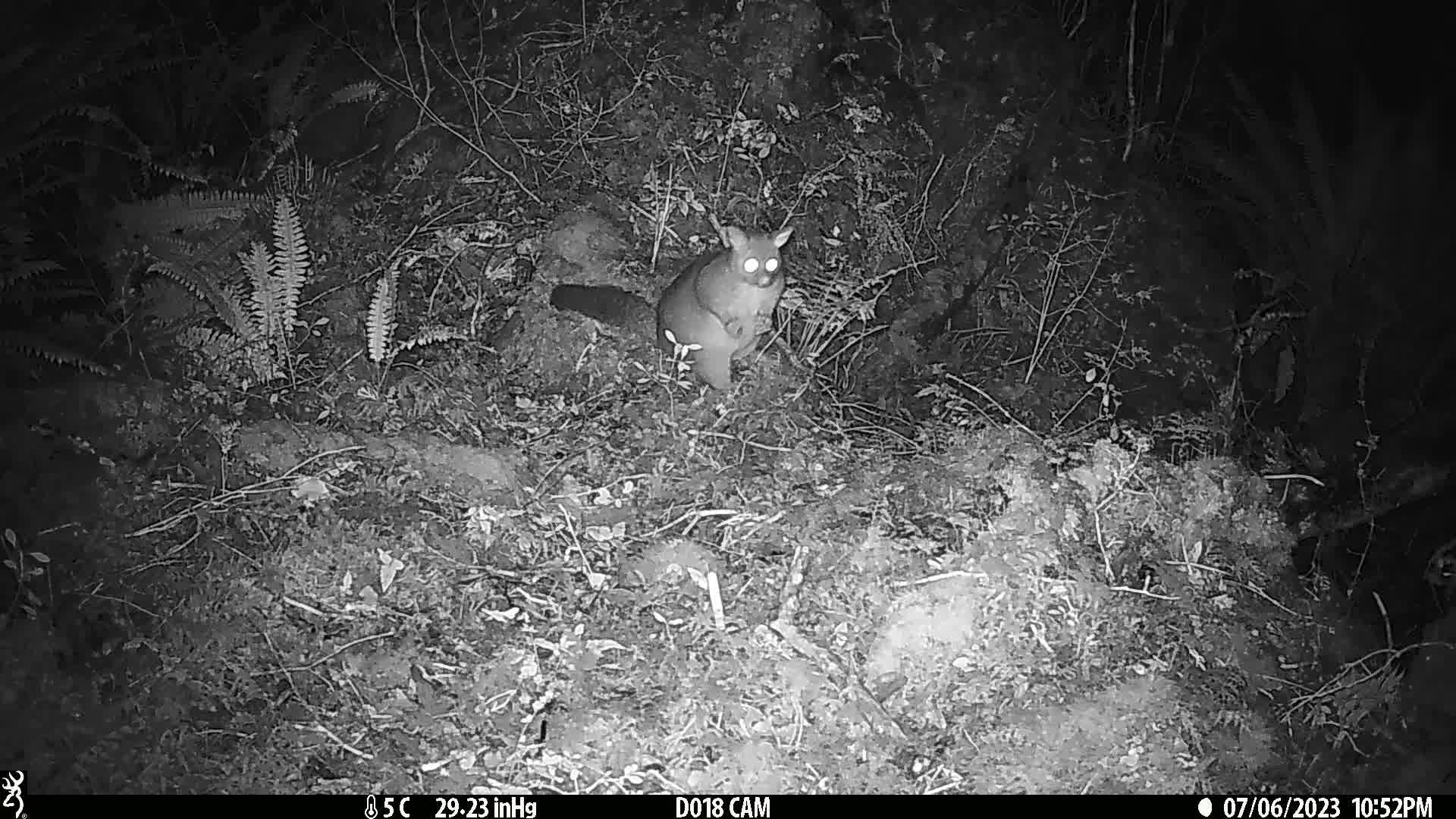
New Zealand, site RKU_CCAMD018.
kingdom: Animalia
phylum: Chordata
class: Mammalia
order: Diprotodontia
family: Phalangeridae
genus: Trichosurus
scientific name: Trichosurus vulpecula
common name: common brushtail possum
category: possum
Possum (common brushtail possum) (Trichosurus vulpecula).